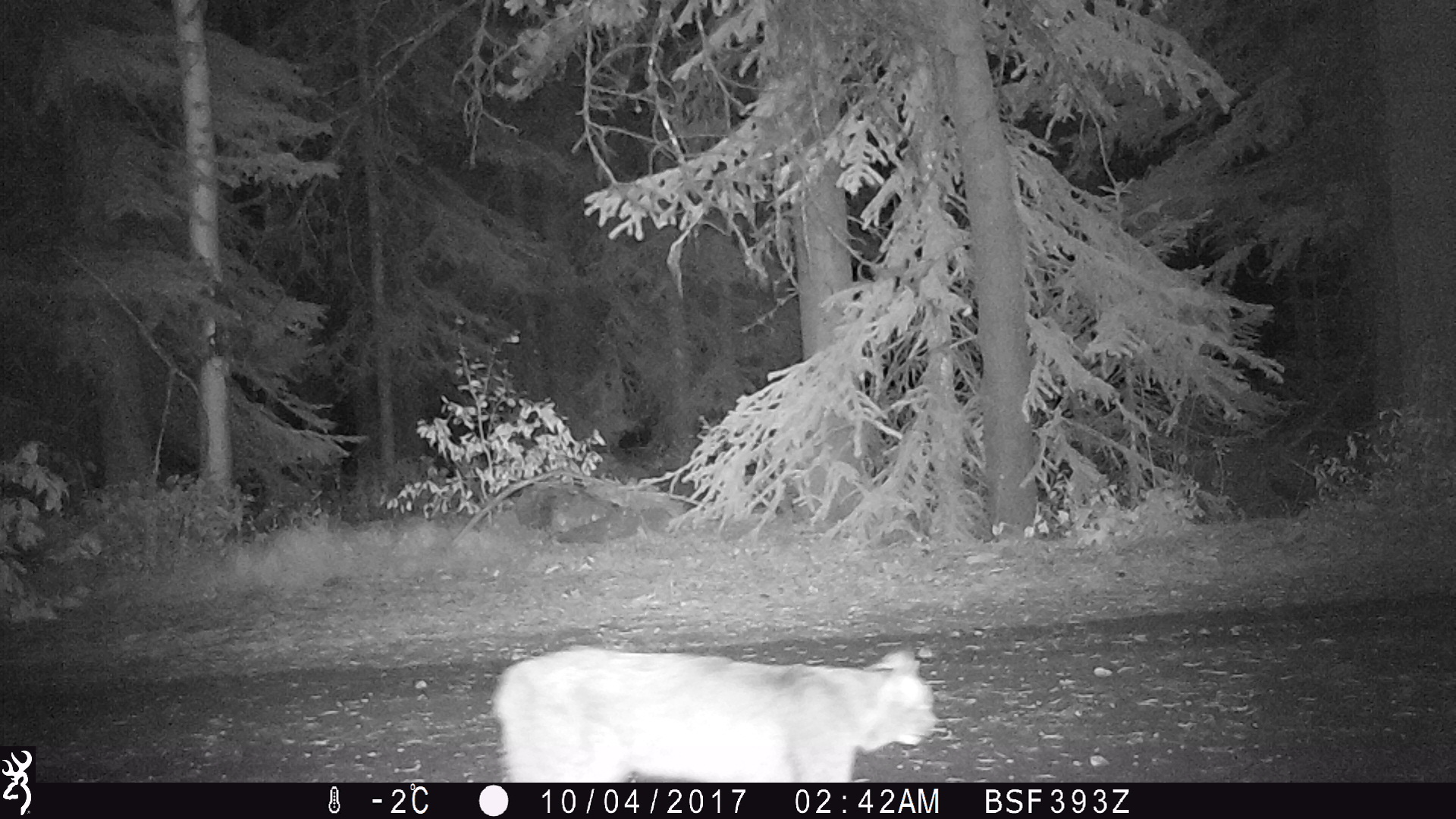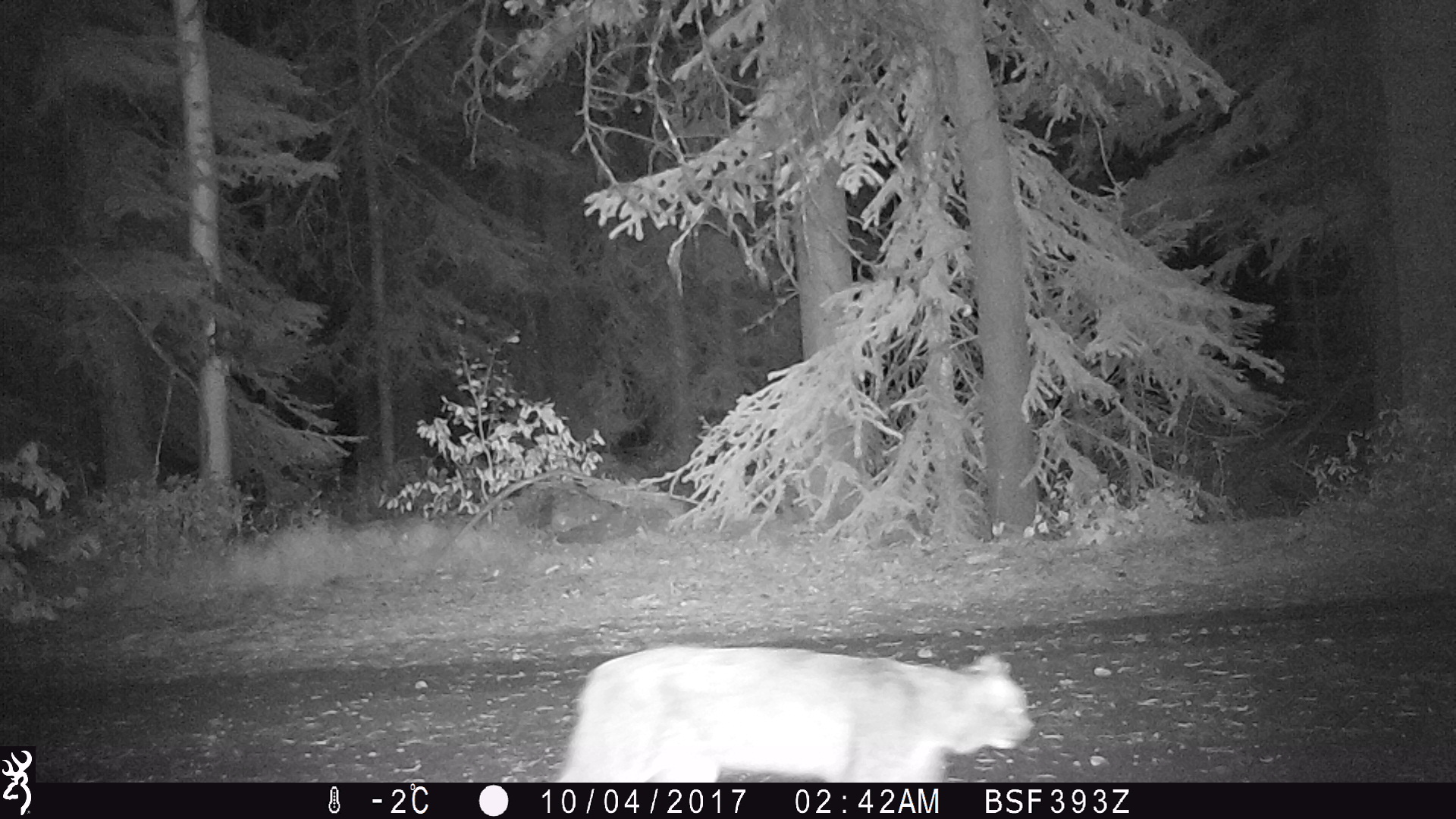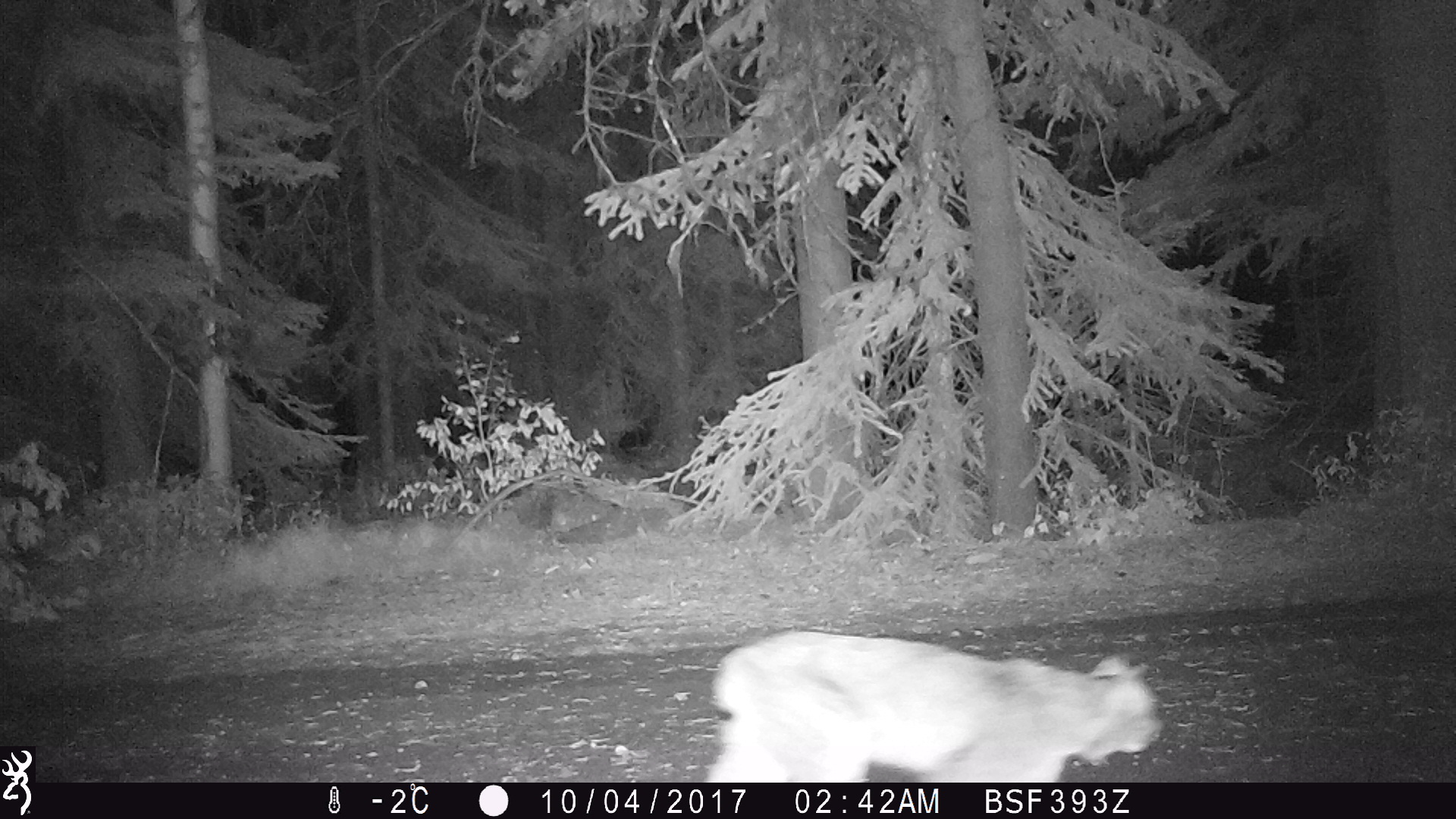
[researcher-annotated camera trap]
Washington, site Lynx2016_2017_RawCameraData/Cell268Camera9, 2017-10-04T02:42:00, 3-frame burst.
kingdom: Animalia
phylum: Chordata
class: Mammalia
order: Carnivora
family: Felidae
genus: Lynx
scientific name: Lynx canadensis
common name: canada lynx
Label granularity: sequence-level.